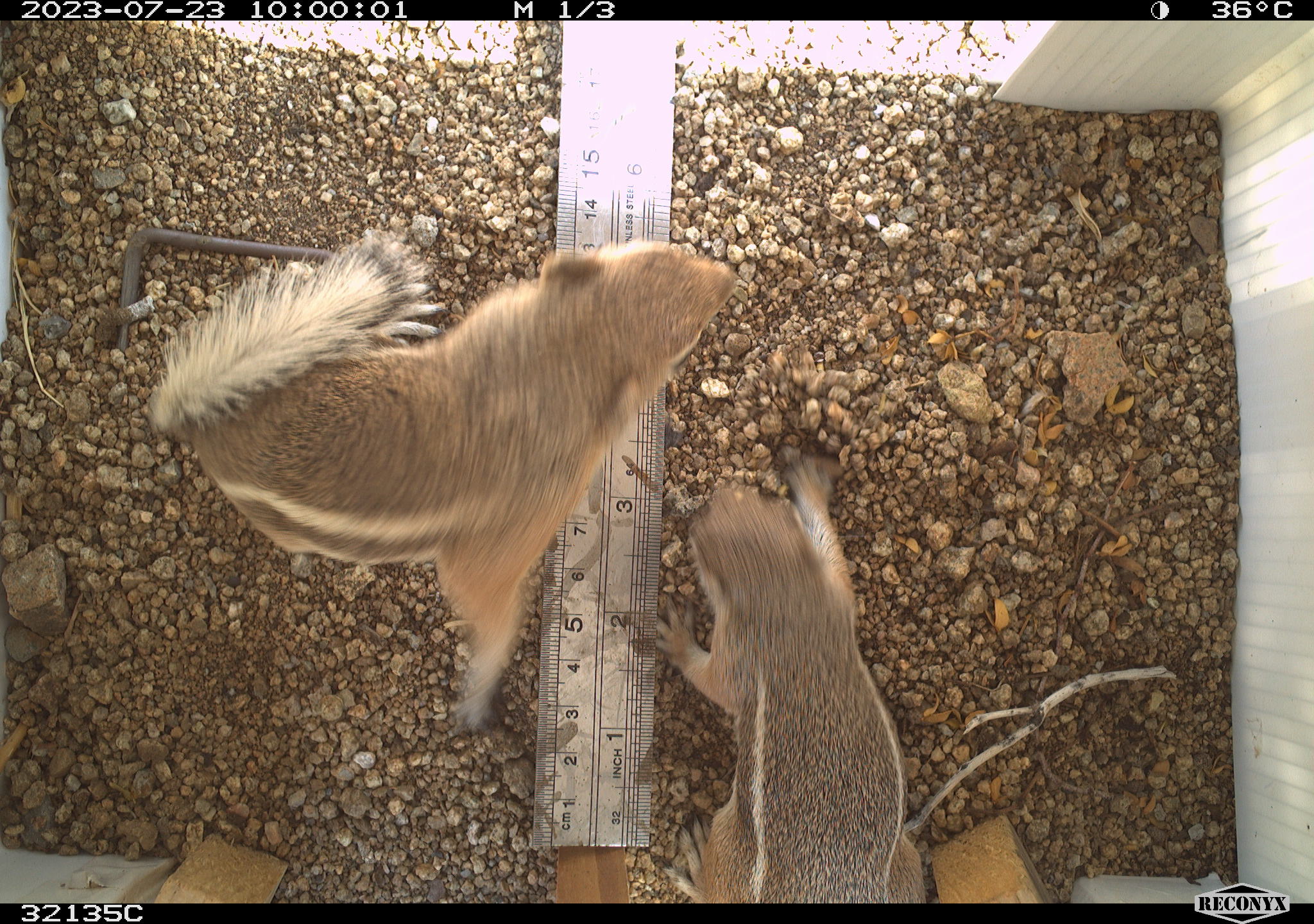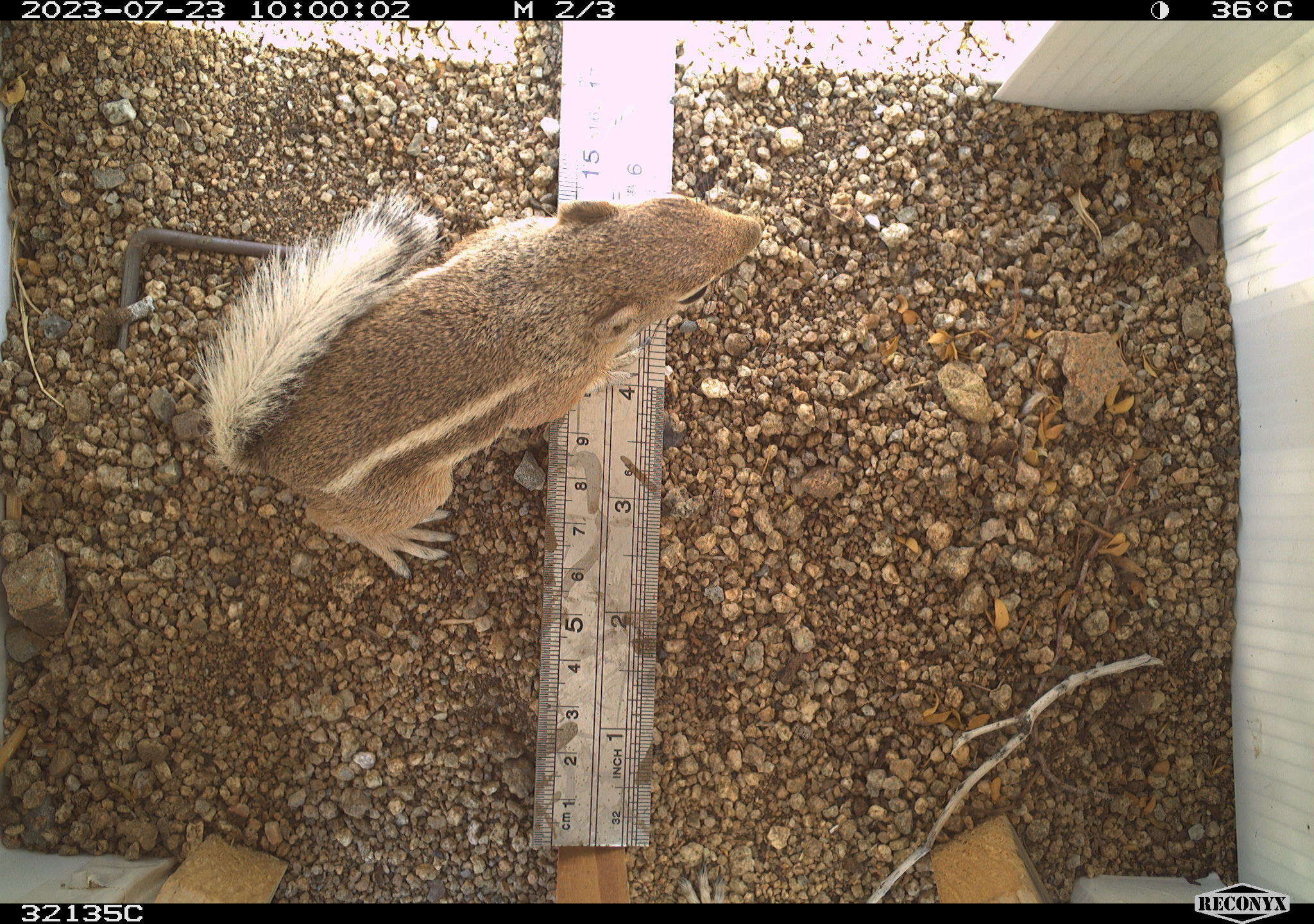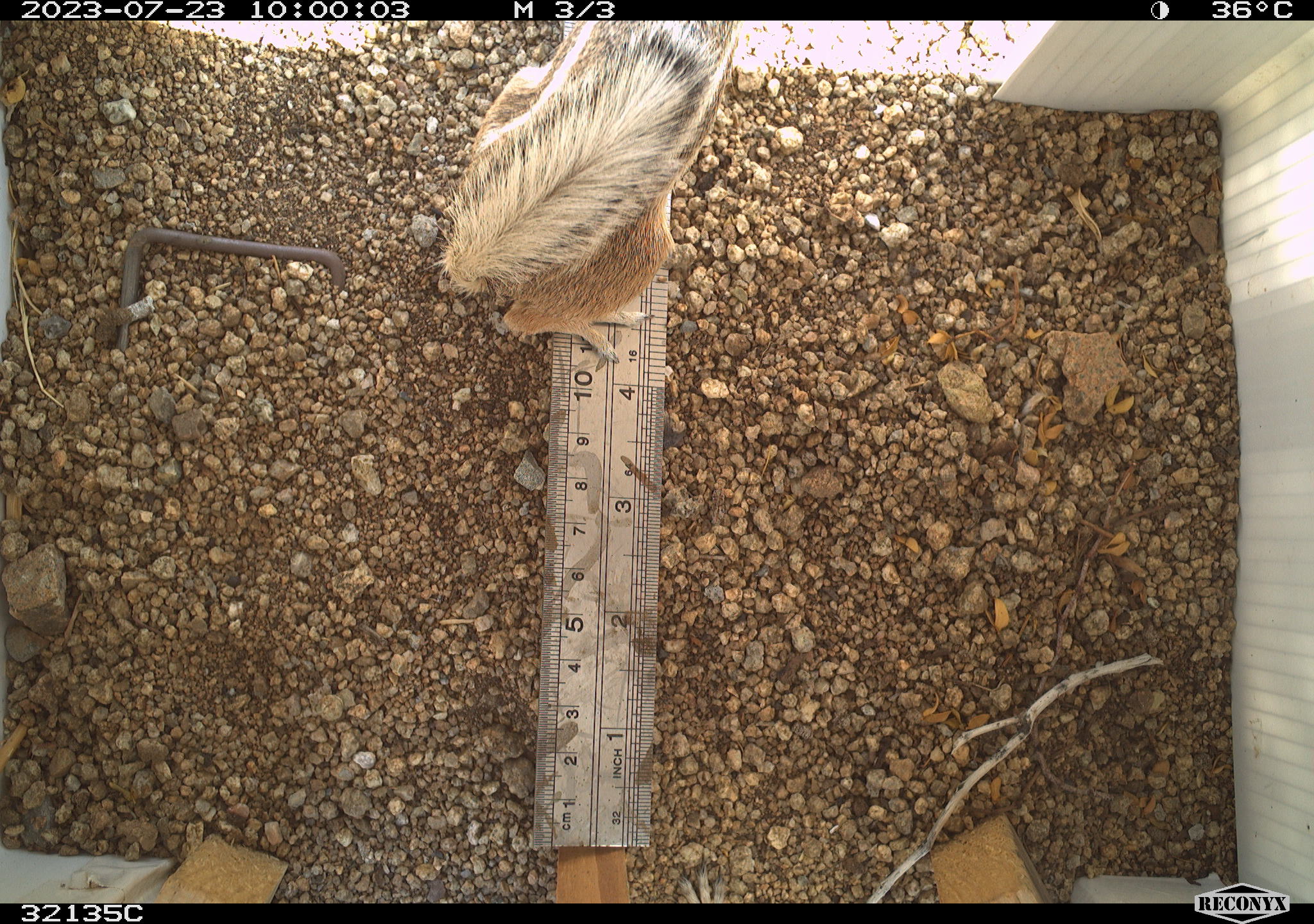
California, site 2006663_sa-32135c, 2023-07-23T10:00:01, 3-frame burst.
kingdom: Animalia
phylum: Chordata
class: Mammalia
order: Rodentia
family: Sciuridae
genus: Ammospermophilus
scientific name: Ammospermophilus leucurus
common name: white-tailed antelope squirrel